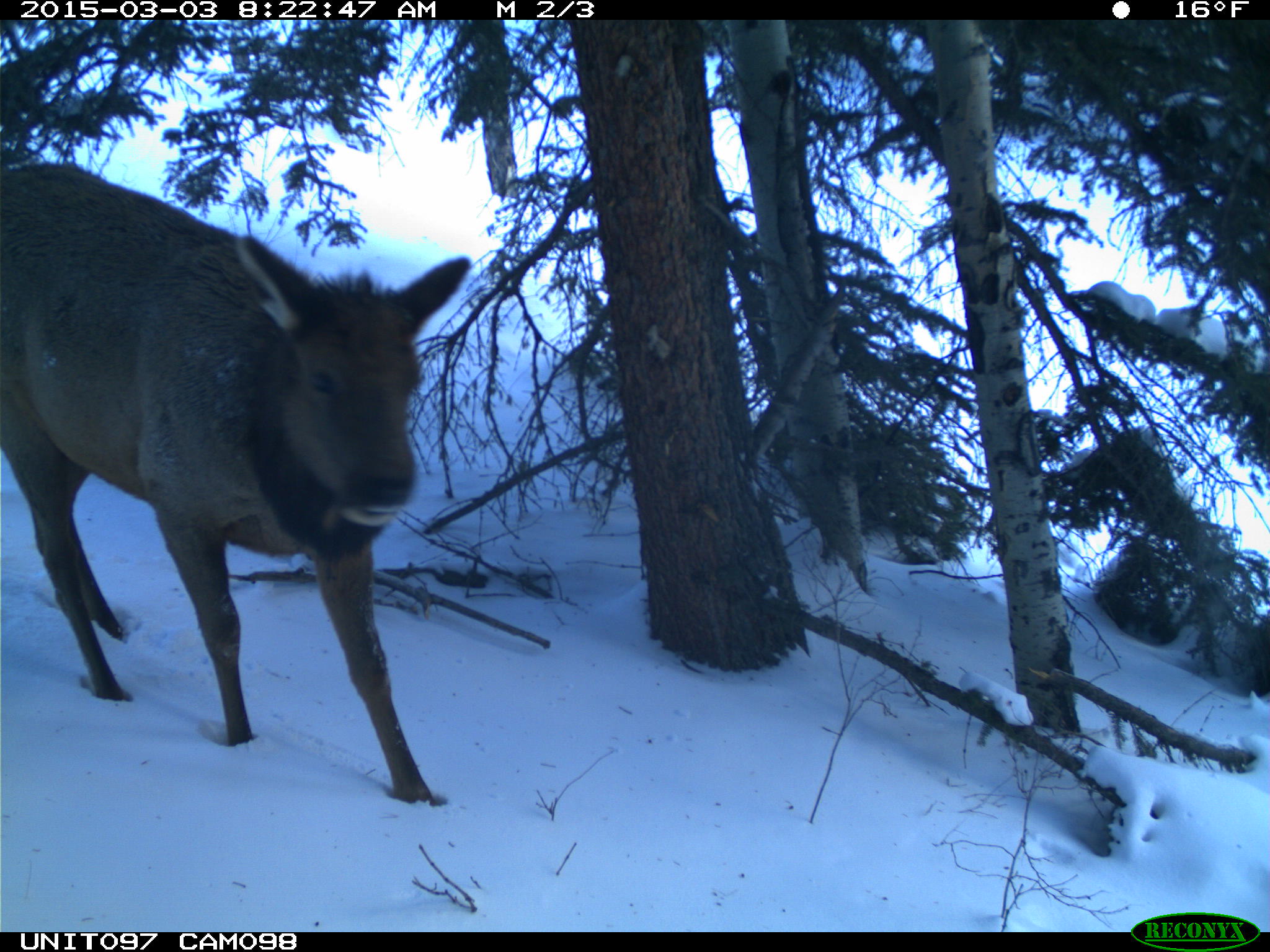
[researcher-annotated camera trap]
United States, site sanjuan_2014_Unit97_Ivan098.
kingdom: Animalia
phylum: Chordata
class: Mammalia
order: Artiodactyla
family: Cervidae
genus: Cervus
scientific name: Cervus elaphus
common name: red deer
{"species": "Cervus elaphus (red deer)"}